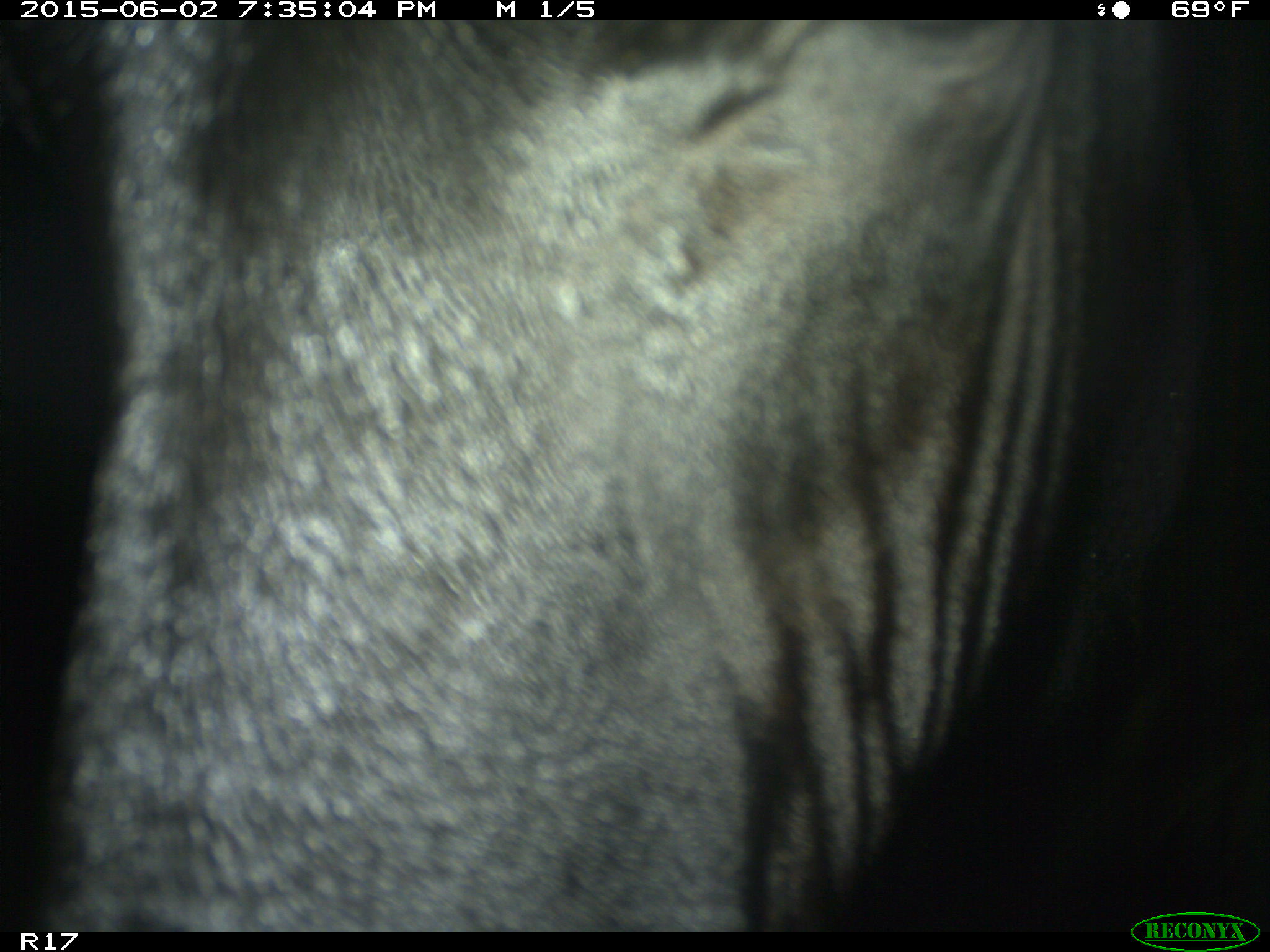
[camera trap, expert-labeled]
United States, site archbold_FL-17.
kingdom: Animalia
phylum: Chordata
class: Mammalia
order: Artiodactyla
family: Bovidae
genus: Bos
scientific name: Bos taurus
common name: domestic cow